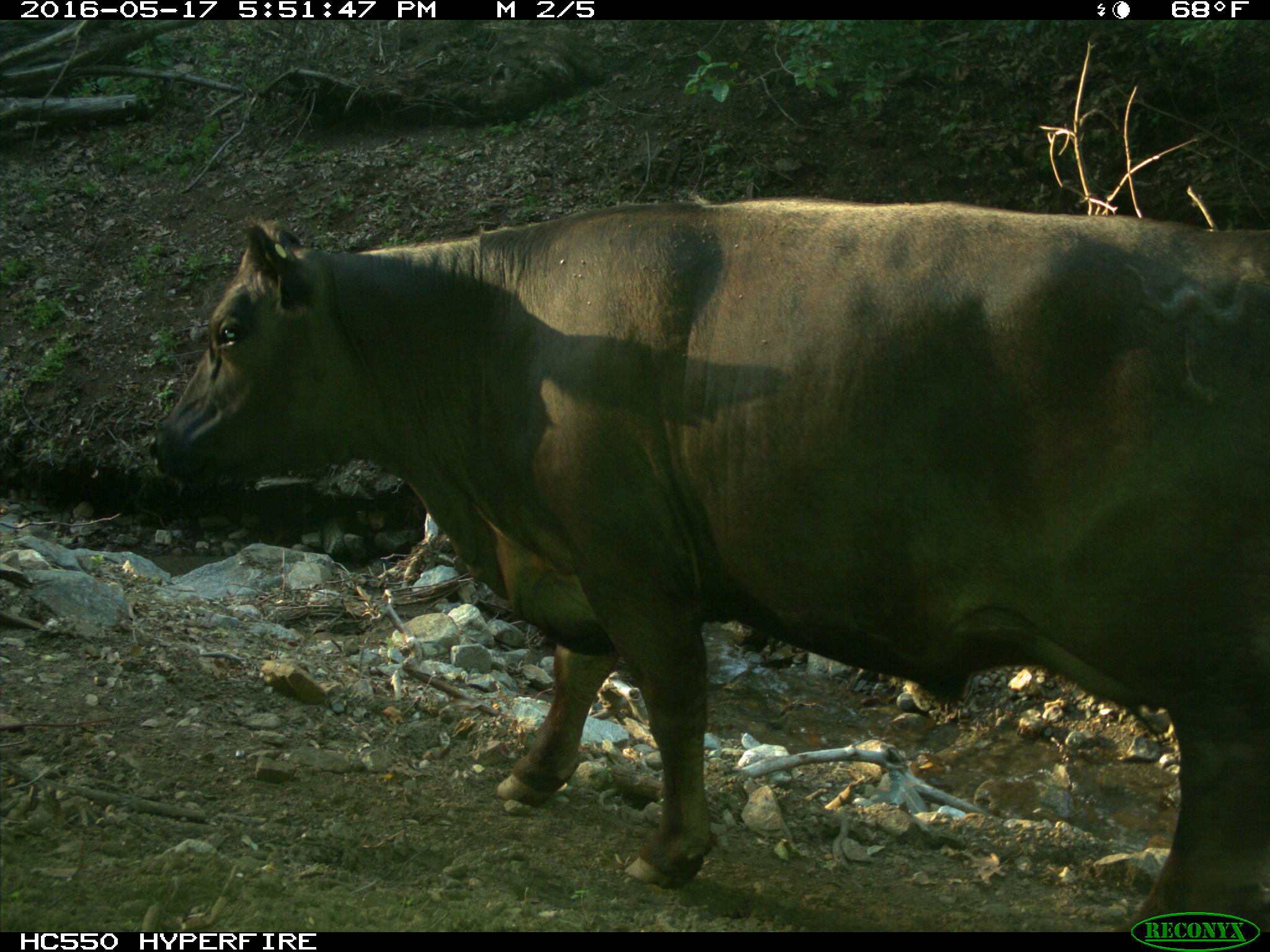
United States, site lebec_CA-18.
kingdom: Animalia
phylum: Chordata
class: Mammalia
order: Artiodactyla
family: Bovidae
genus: Bos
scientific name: Bos taurus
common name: domestic cow